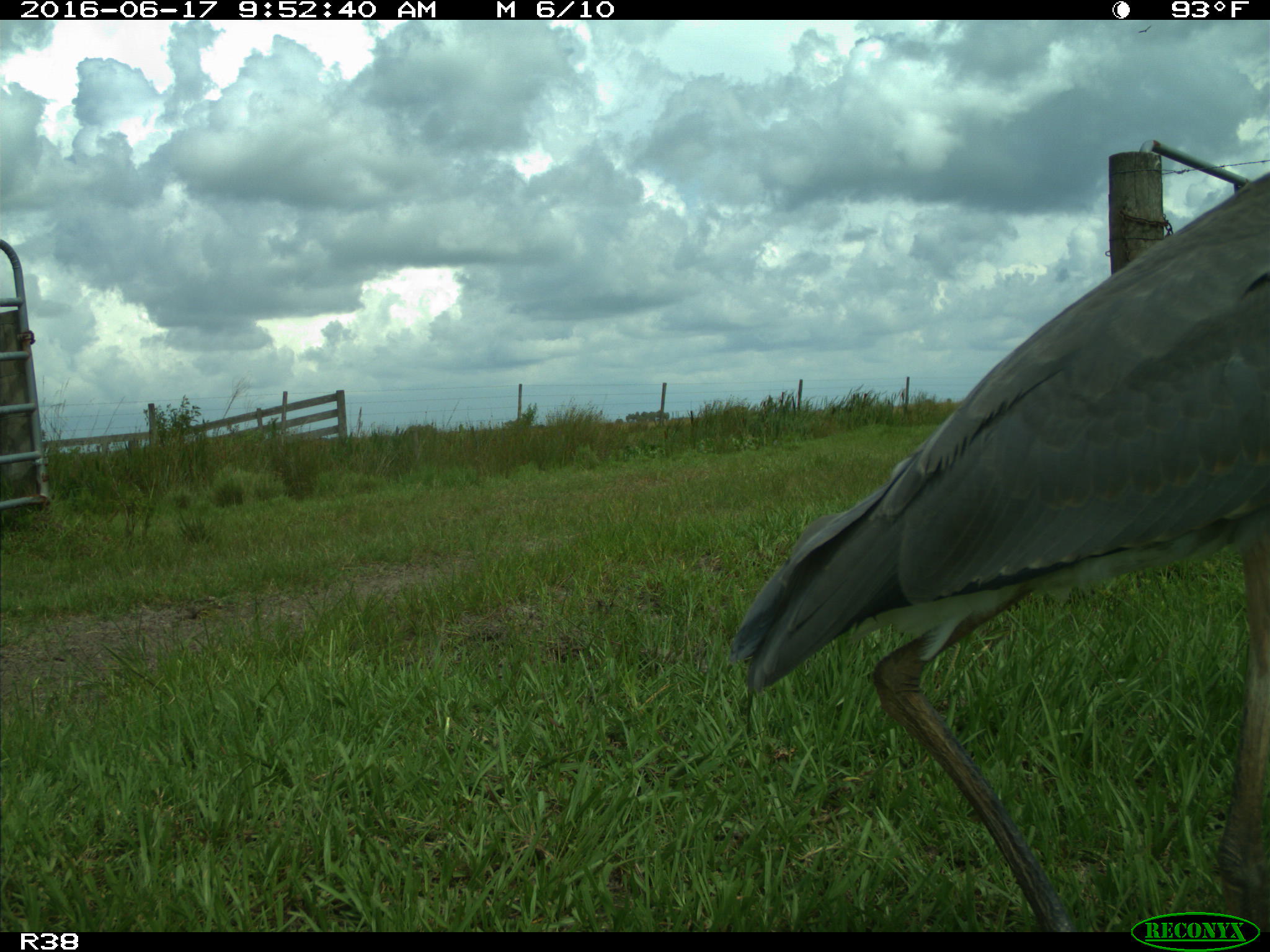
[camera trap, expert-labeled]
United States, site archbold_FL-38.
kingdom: Animalia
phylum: Chordata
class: Aves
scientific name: Aves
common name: birds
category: unidentified bird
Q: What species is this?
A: Unidentified bird (birds) (Aves).